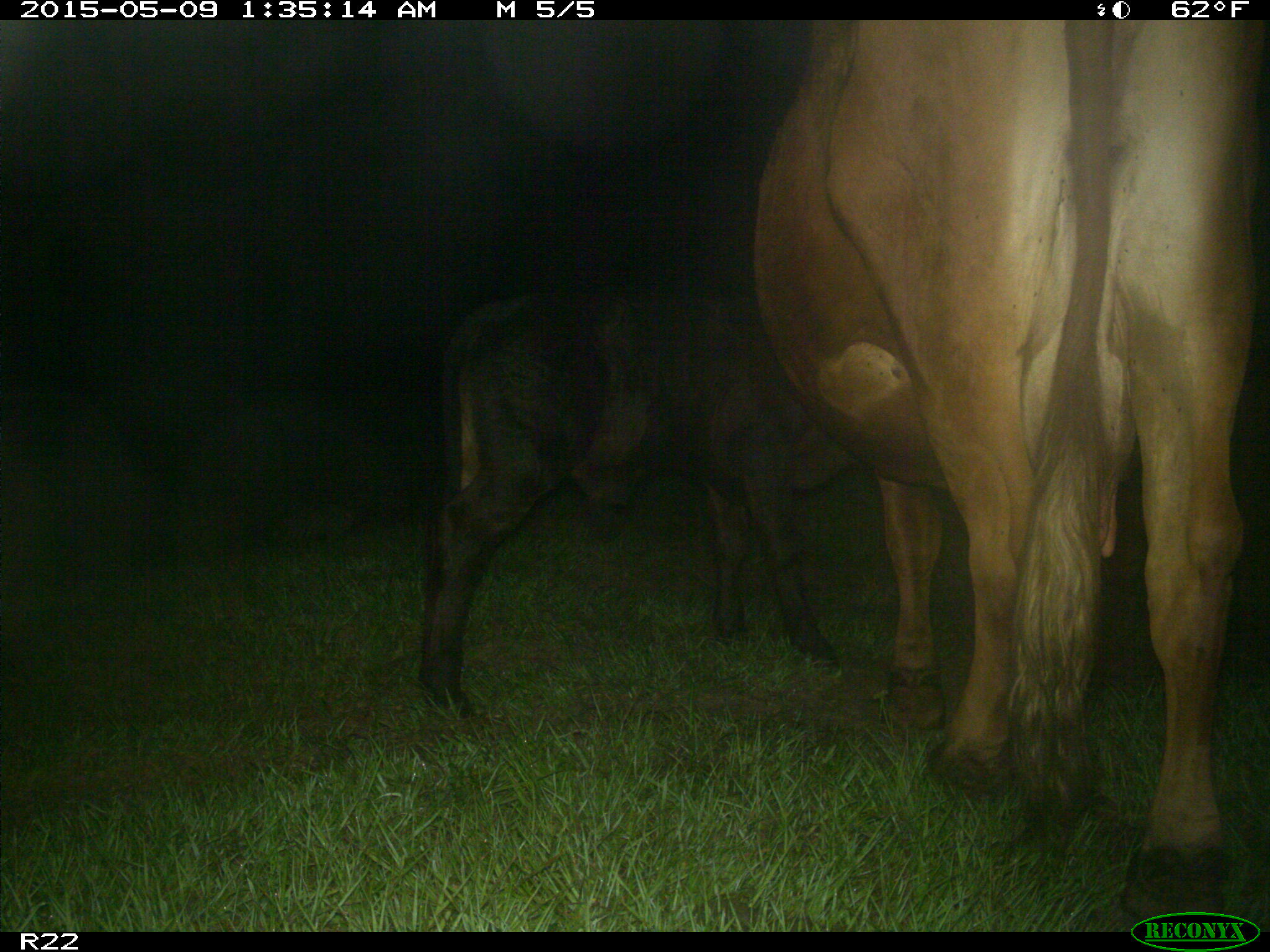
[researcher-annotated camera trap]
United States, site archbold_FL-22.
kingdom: Animalia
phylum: Chordata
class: Mammalia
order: Artiodactyla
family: Bovidae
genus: Bos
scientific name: Bos taurus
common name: domestic cow